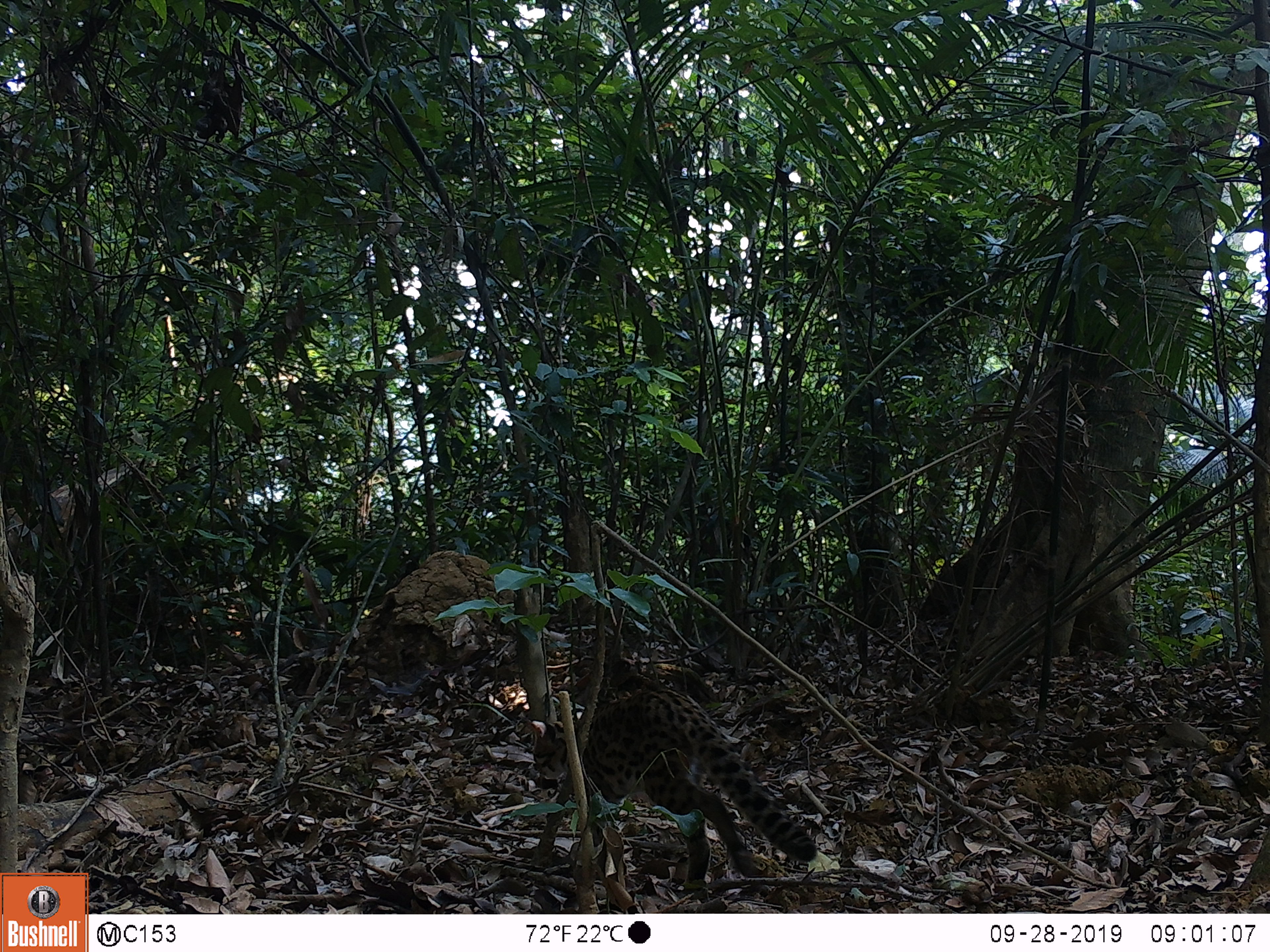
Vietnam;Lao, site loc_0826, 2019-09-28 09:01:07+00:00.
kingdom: Animalia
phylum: Chordata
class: Mammalia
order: Carnivora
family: Felidae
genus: Prionailurus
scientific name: Prionailurus bengalensis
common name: leopard cat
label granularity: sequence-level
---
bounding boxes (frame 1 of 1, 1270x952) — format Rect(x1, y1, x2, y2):
leopard cat: Rect(529, 687, 815, 894)